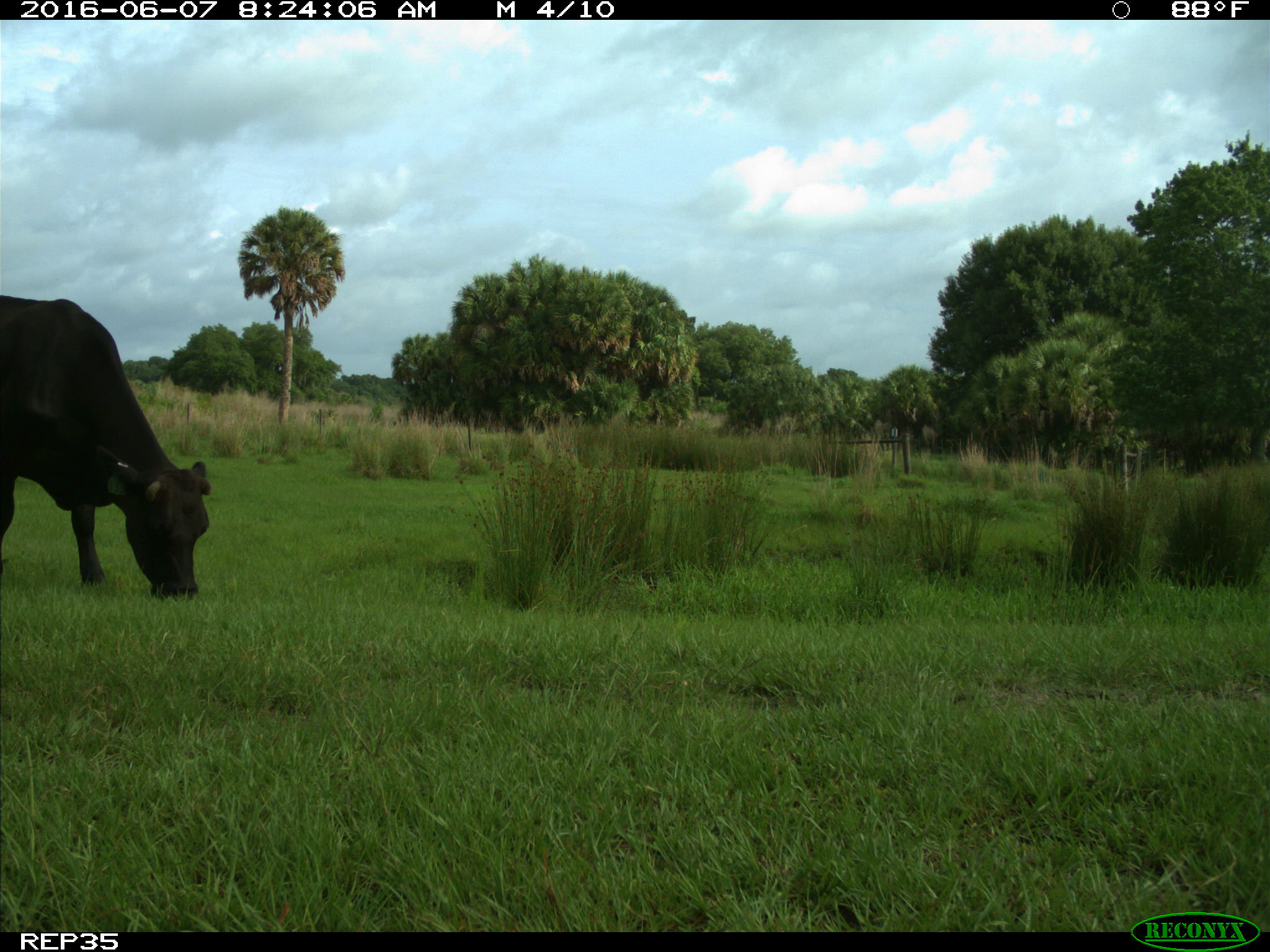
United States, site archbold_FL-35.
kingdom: Animalia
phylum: Chordata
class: Mammalia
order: Artiodactyla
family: Bovidae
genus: Bos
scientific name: Bos taurus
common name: domestic cow